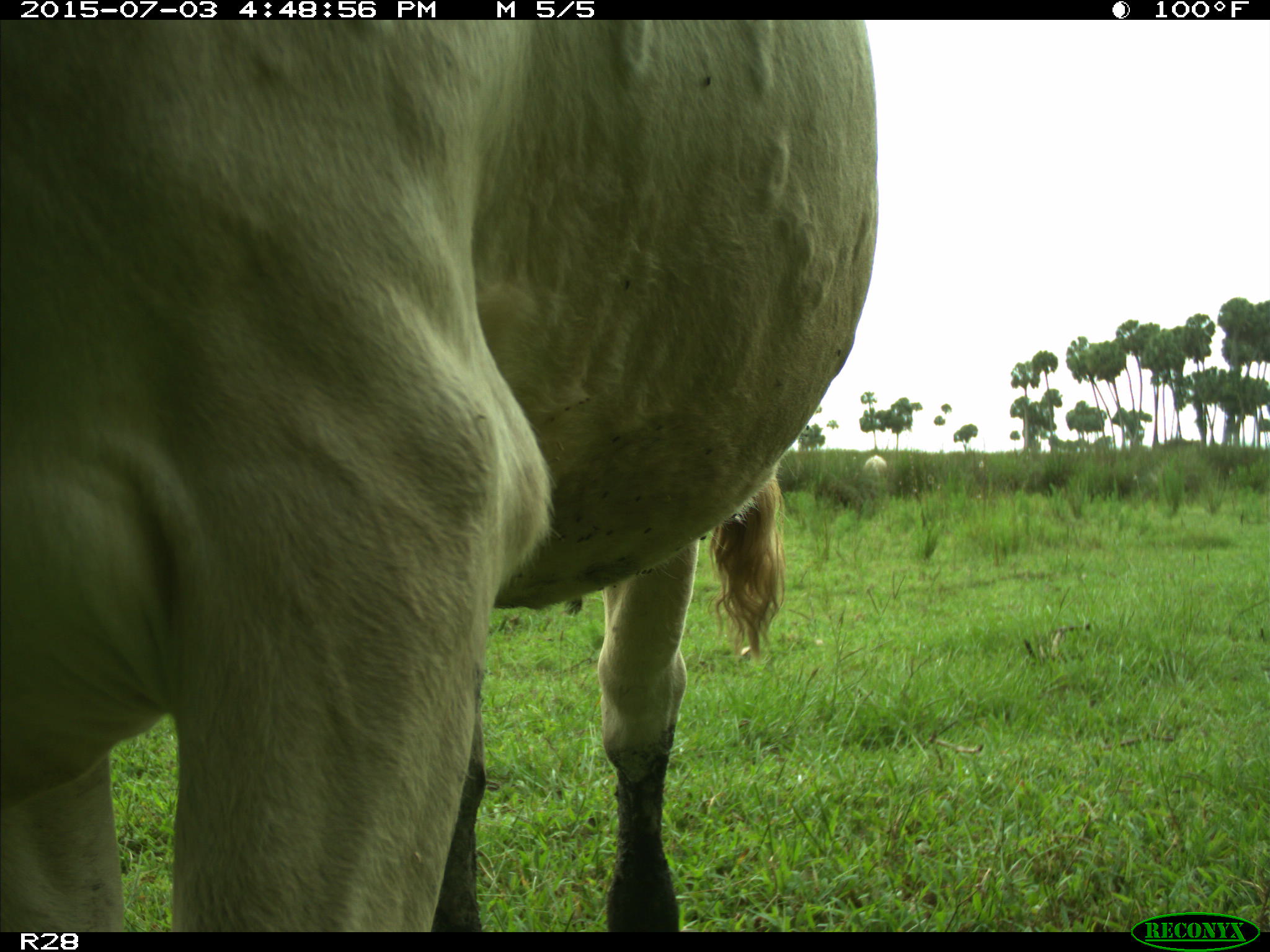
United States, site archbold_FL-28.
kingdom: Animalia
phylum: Chordata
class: Mammalia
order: Artiodactyla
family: Bovidae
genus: Bos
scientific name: Bos taurus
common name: domestic cow